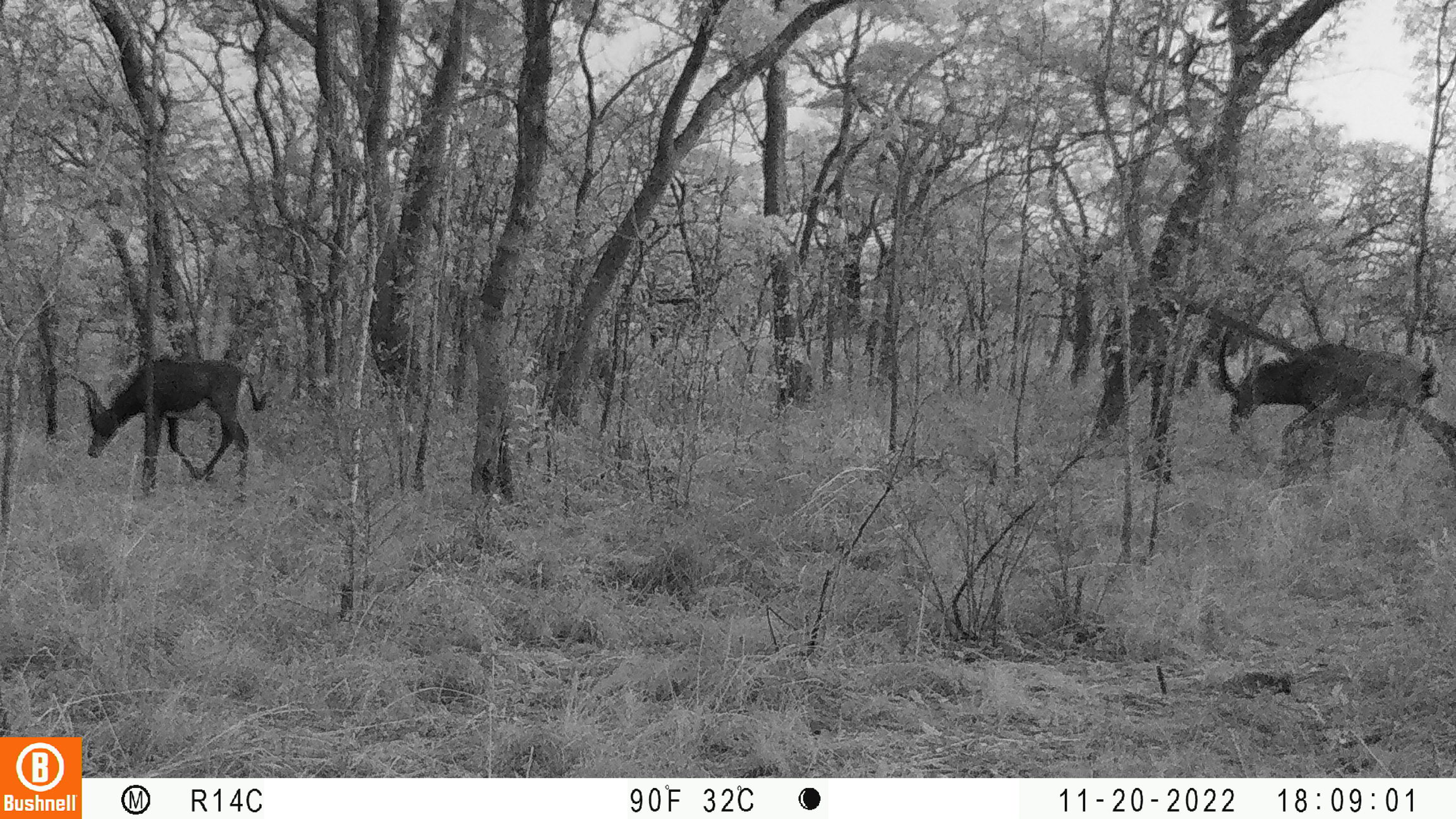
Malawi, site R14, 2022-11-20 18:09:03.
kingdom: Animalia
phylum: Chordata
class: Mammalia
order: Artiodactyla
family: Bovidae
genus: Hippotragus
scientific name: Hippotragus niger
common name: sable antelope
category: sable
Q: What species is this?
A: Sable (sable antelope) (Hippotragus niger).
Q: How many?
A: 2.